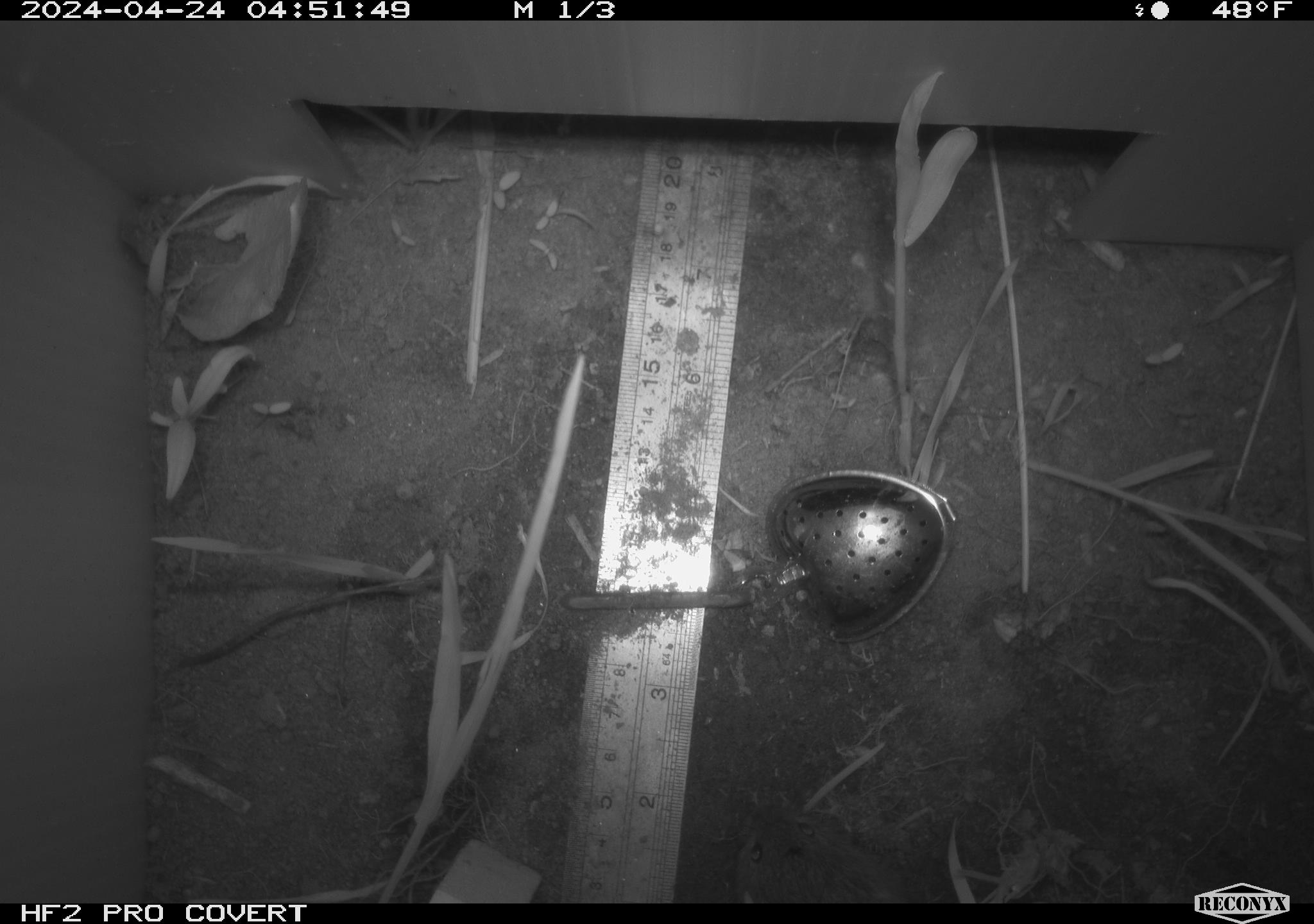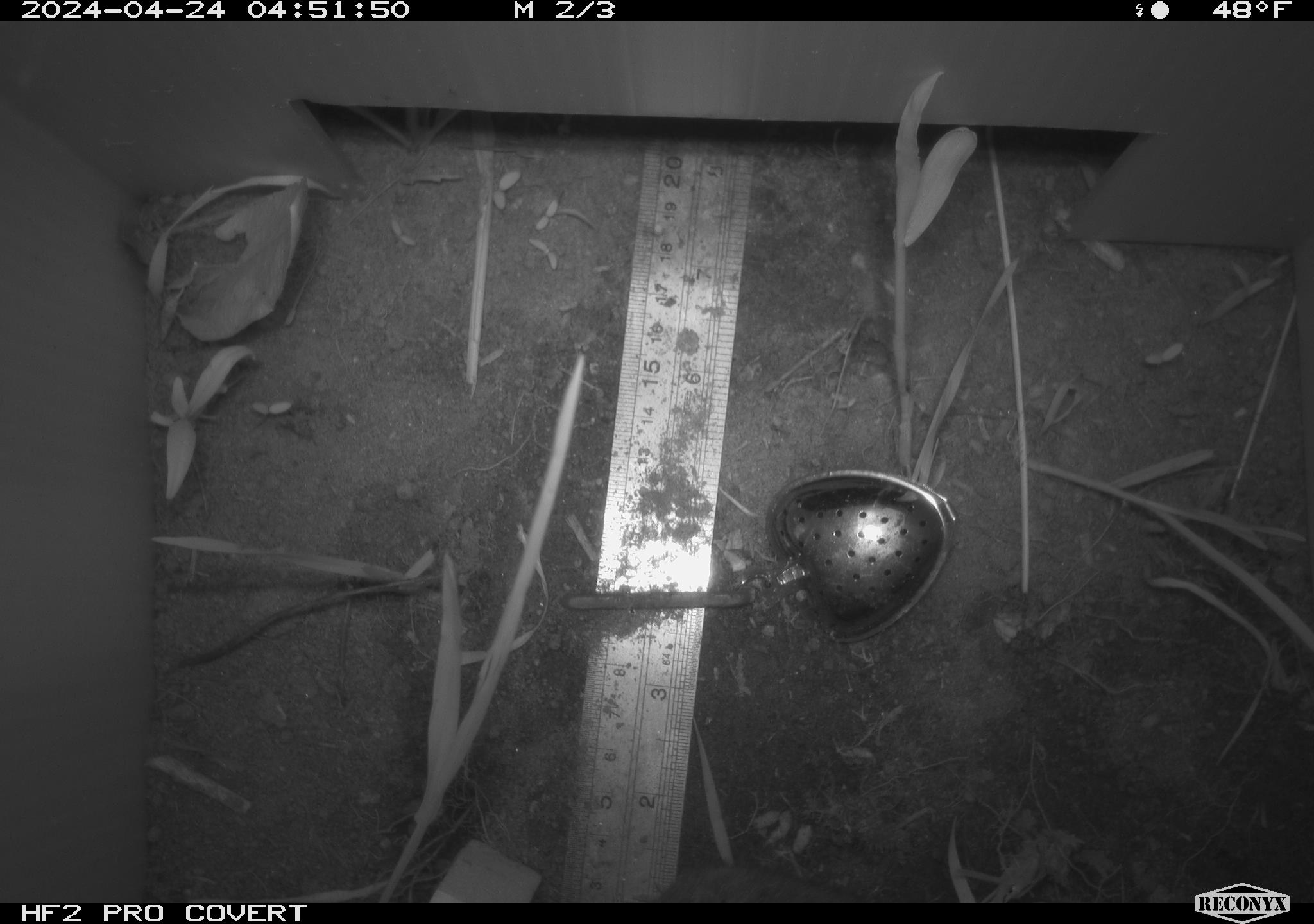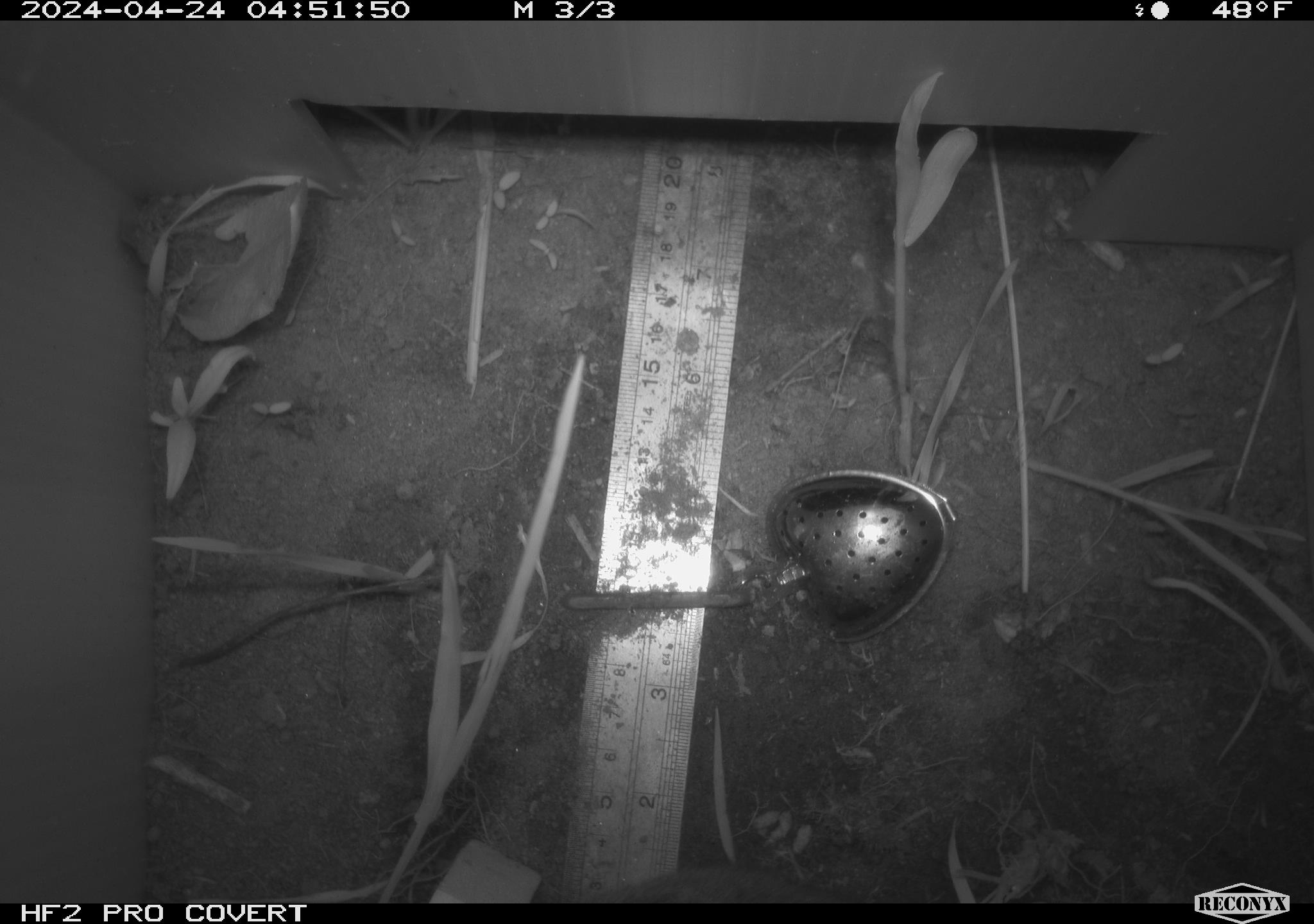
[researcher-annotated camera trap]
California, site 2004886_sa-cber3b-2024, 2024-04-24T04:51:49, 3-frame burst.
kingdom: Animalia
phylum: Chordata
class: Mammalia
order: Rodentia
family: Cricetidae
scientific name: Arvicolinae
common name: voles, lemmings, and muskrats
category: arvicolinae subfamily